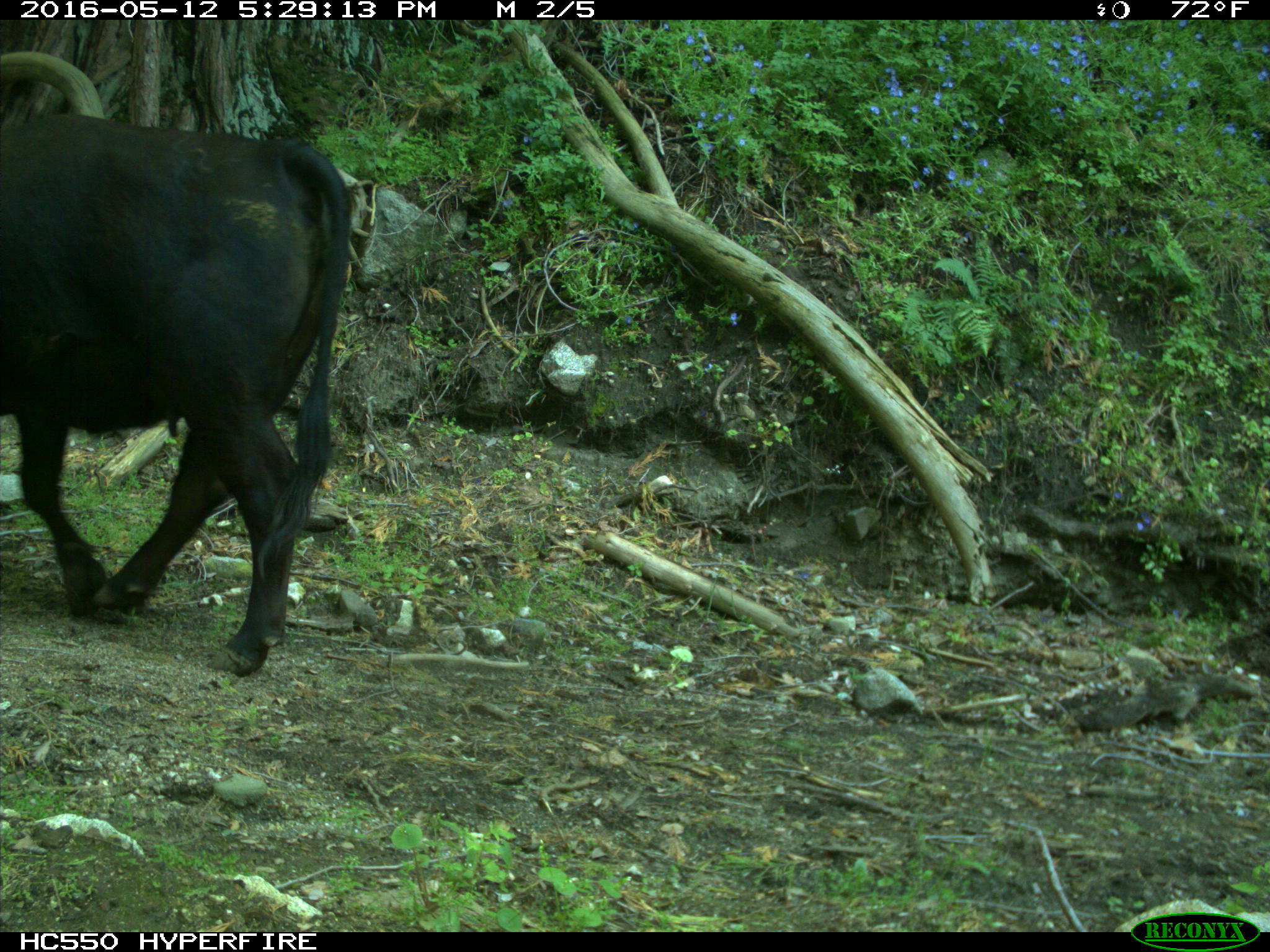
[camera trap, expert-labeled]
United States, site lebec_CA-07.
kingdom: Animalia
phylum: Chordata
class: Mammalia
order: Artiodactyla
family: Bovidae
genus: Bos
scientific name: Bos taurus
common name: domestic cow